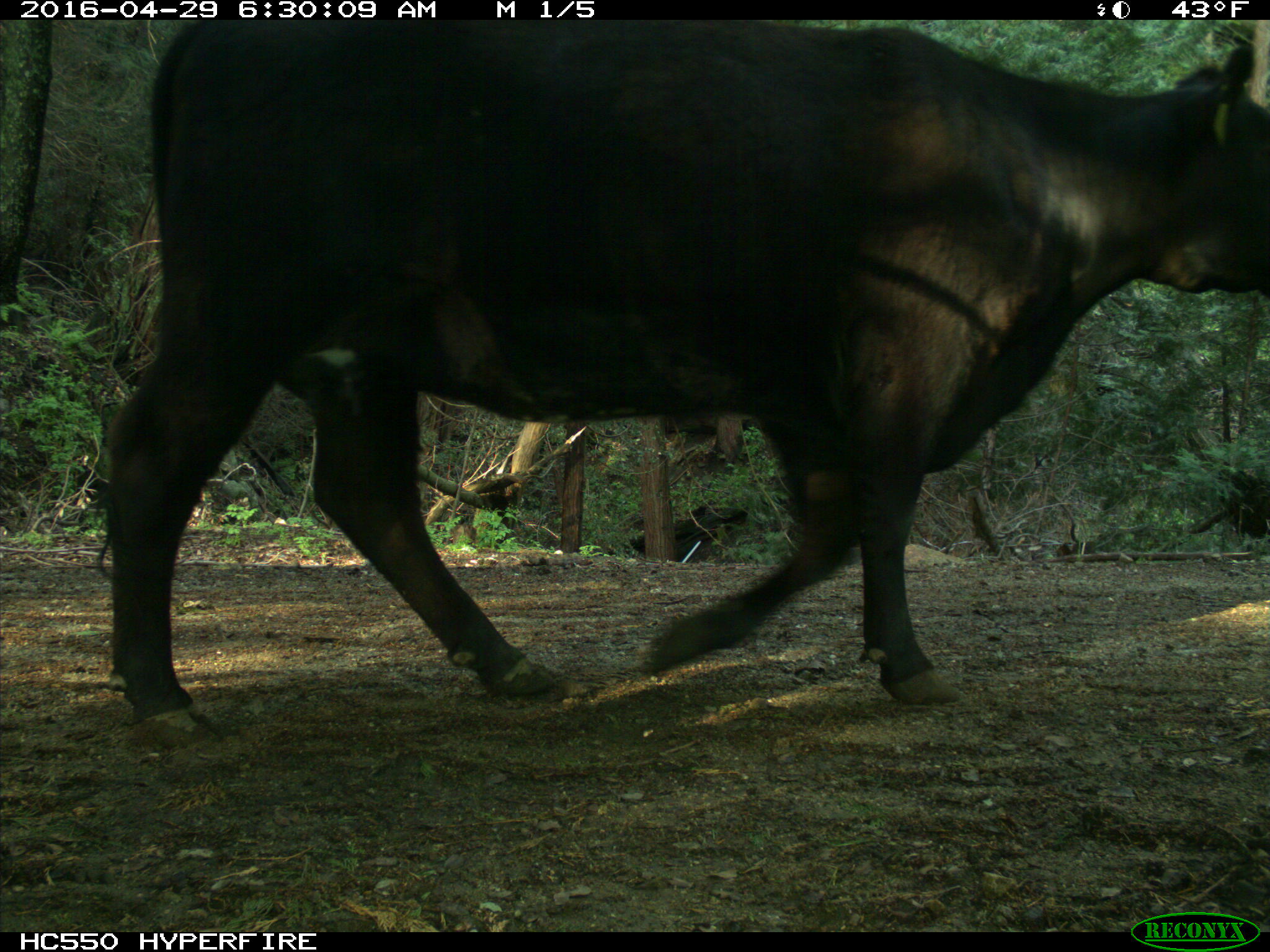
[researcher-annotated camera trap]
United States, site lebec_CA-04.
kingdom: Animalia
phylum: Chordata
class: Mammalia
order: Artiodactyla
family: Bovidae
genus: Bos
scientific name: Bos taurus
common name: domestic cow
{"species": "Bos taurus (domestic cow)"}